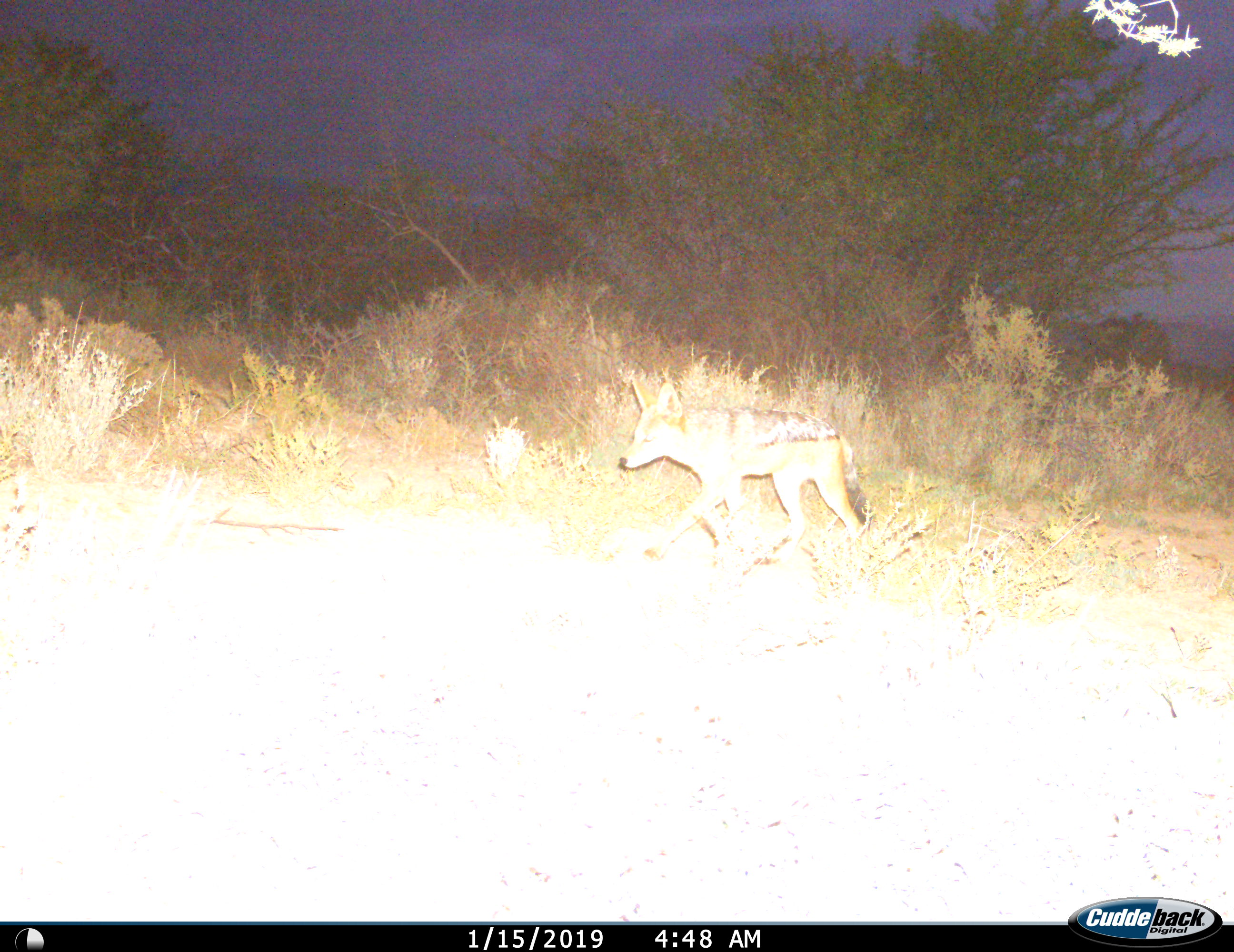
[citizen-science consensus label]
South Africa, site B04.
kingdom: Animalia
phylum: Chordata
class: Mammalia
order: Carnivora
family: Canidae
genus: Lupulella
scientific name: Lupulella mesomelas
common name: black-backed jackal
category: jackalblackbacked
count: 1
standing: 12%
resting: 0%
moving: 88%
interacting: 0%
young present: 0%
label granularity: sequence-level